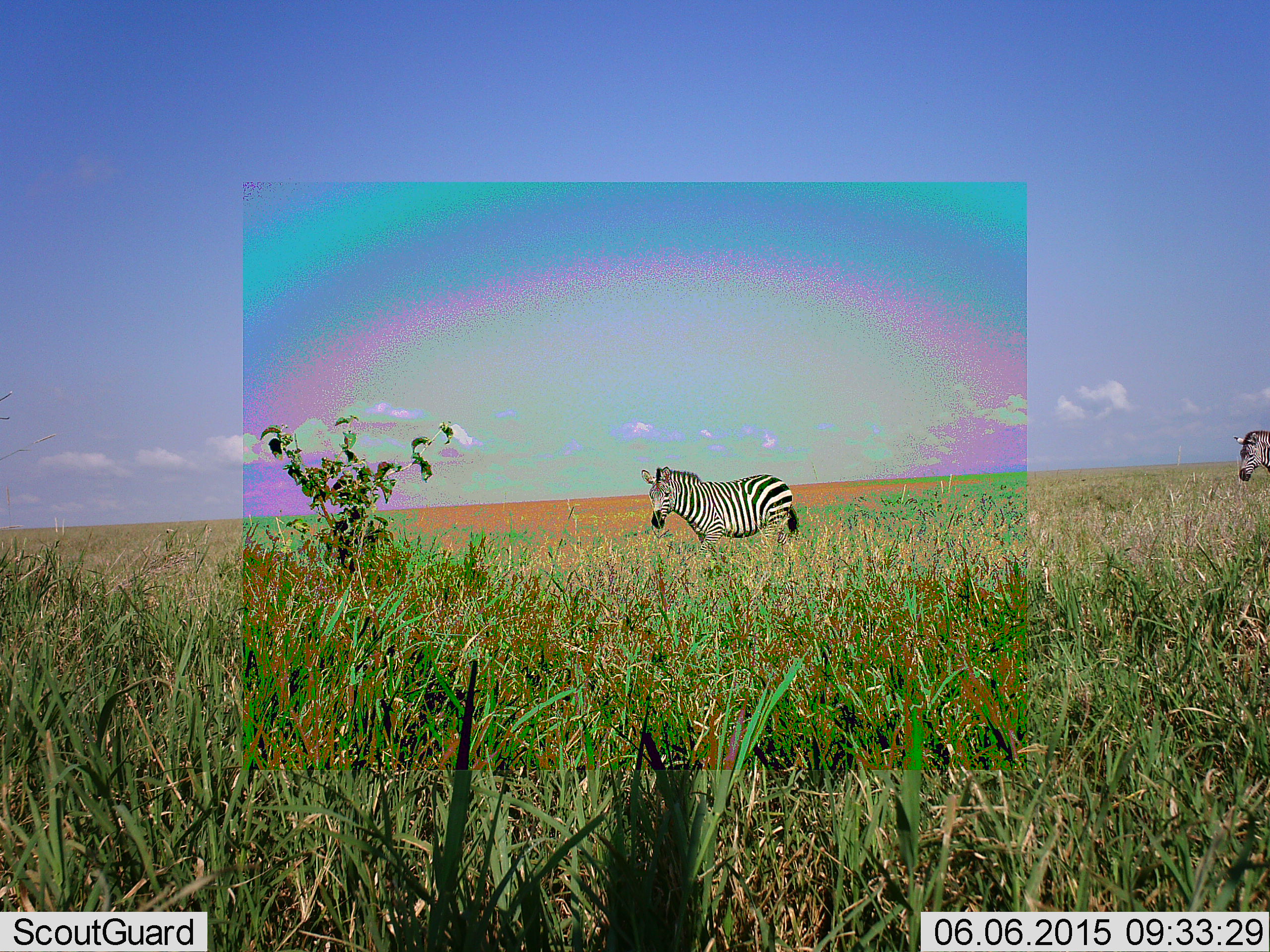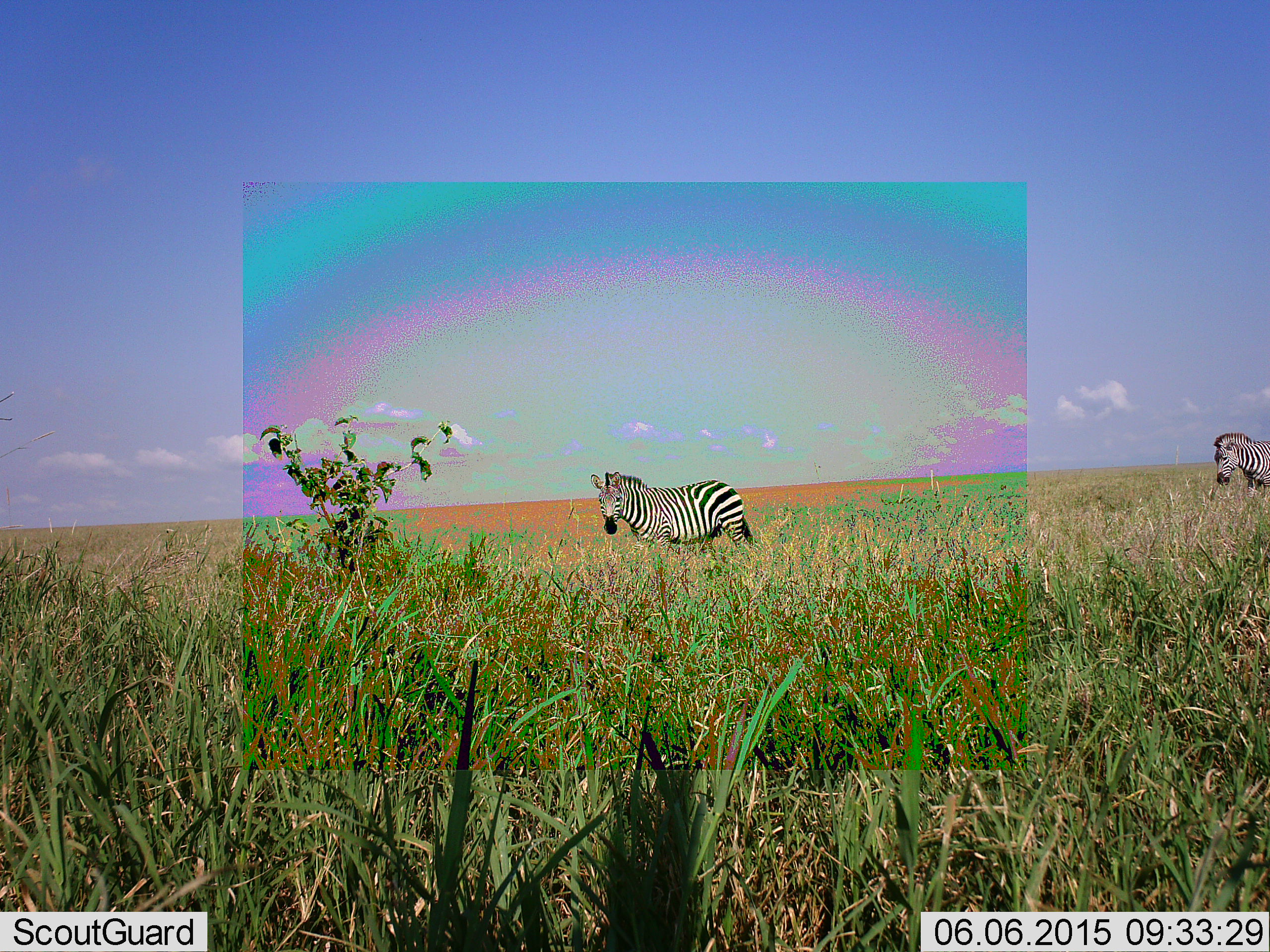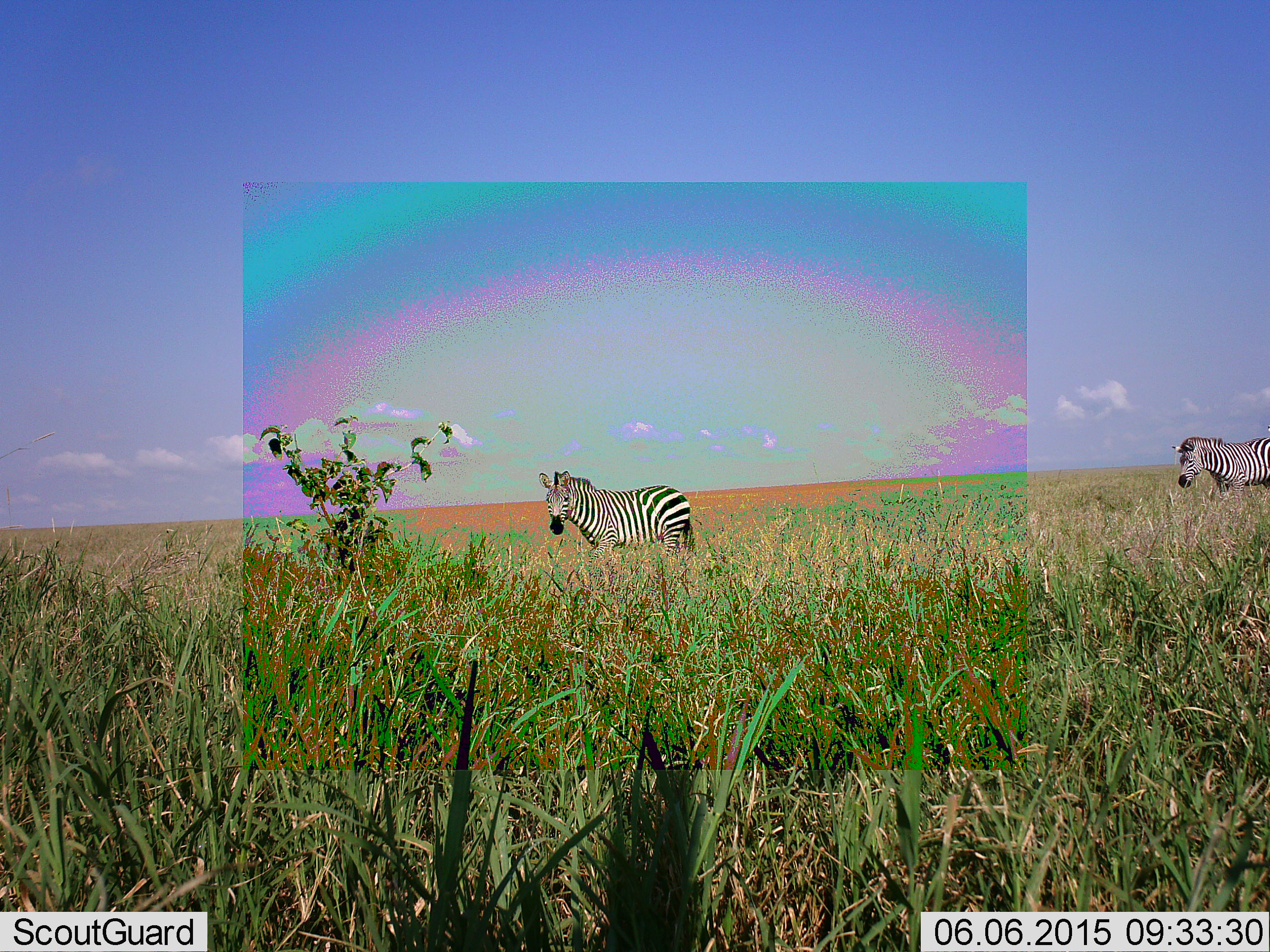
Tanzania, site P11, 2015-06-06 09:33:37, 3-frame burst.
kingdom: Animalia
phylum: Chordata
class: Mammalia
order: Perissodactyla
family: Equidae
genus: Equus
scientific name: Equus quagga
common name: plains zebra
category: zebra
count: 2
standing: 10%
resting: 0%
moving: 90%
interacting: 0%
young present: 0%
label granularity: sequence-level